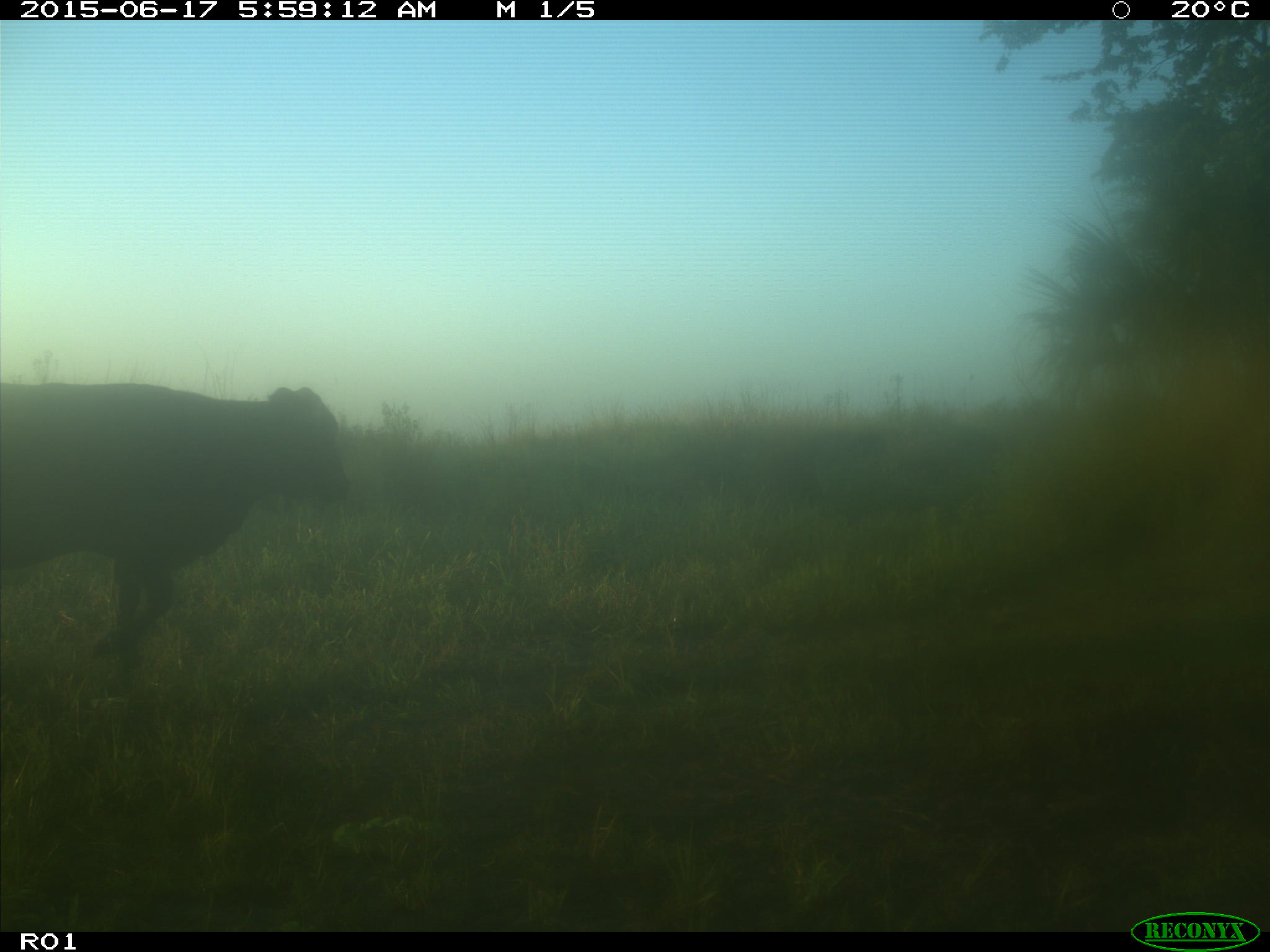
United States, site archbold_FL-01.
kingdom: Animalia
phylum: Chordata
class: Mammalia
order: Artiodactyla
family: Bovidae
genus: Bos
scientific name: Bos taurus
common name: domestic cow